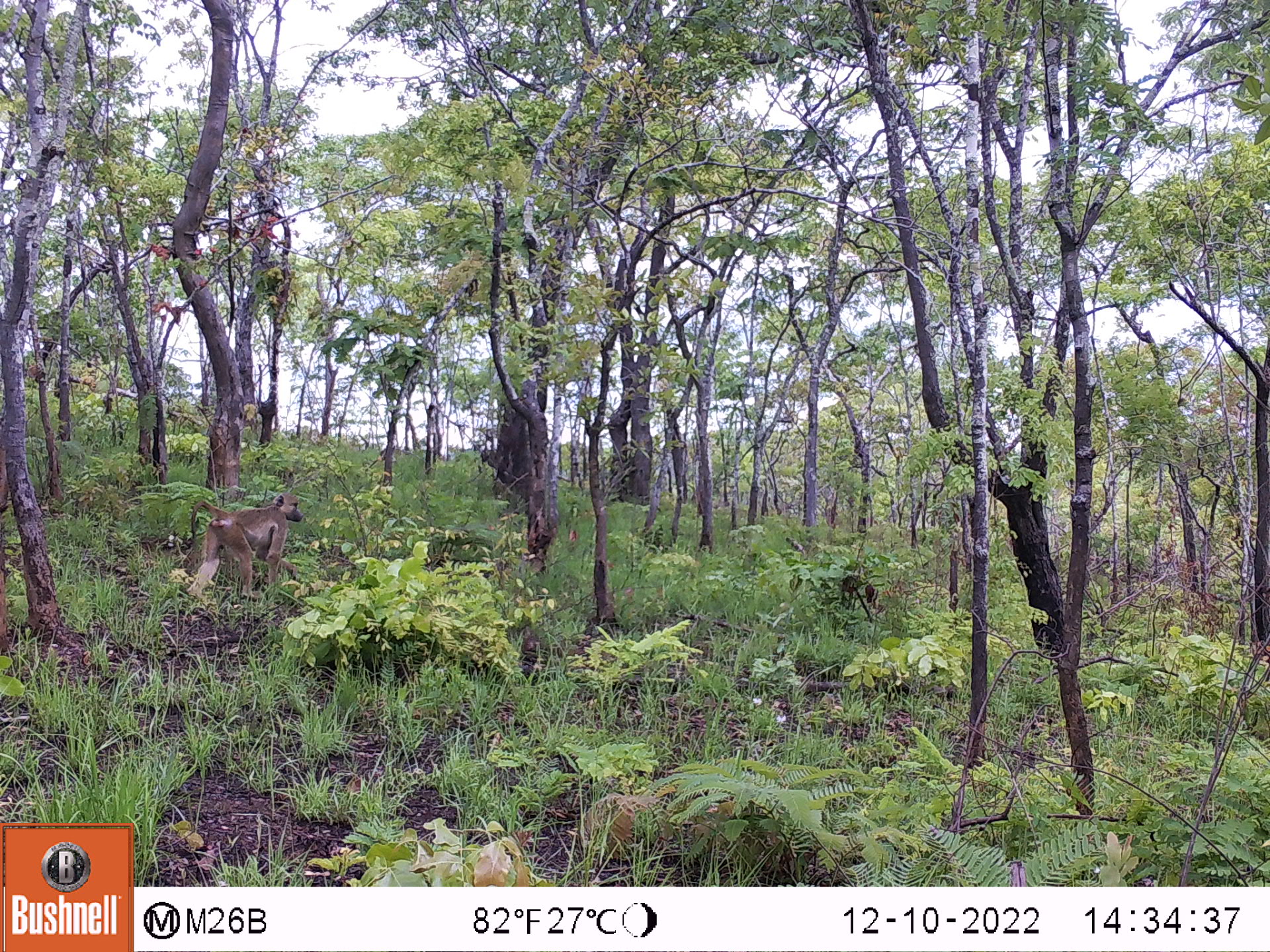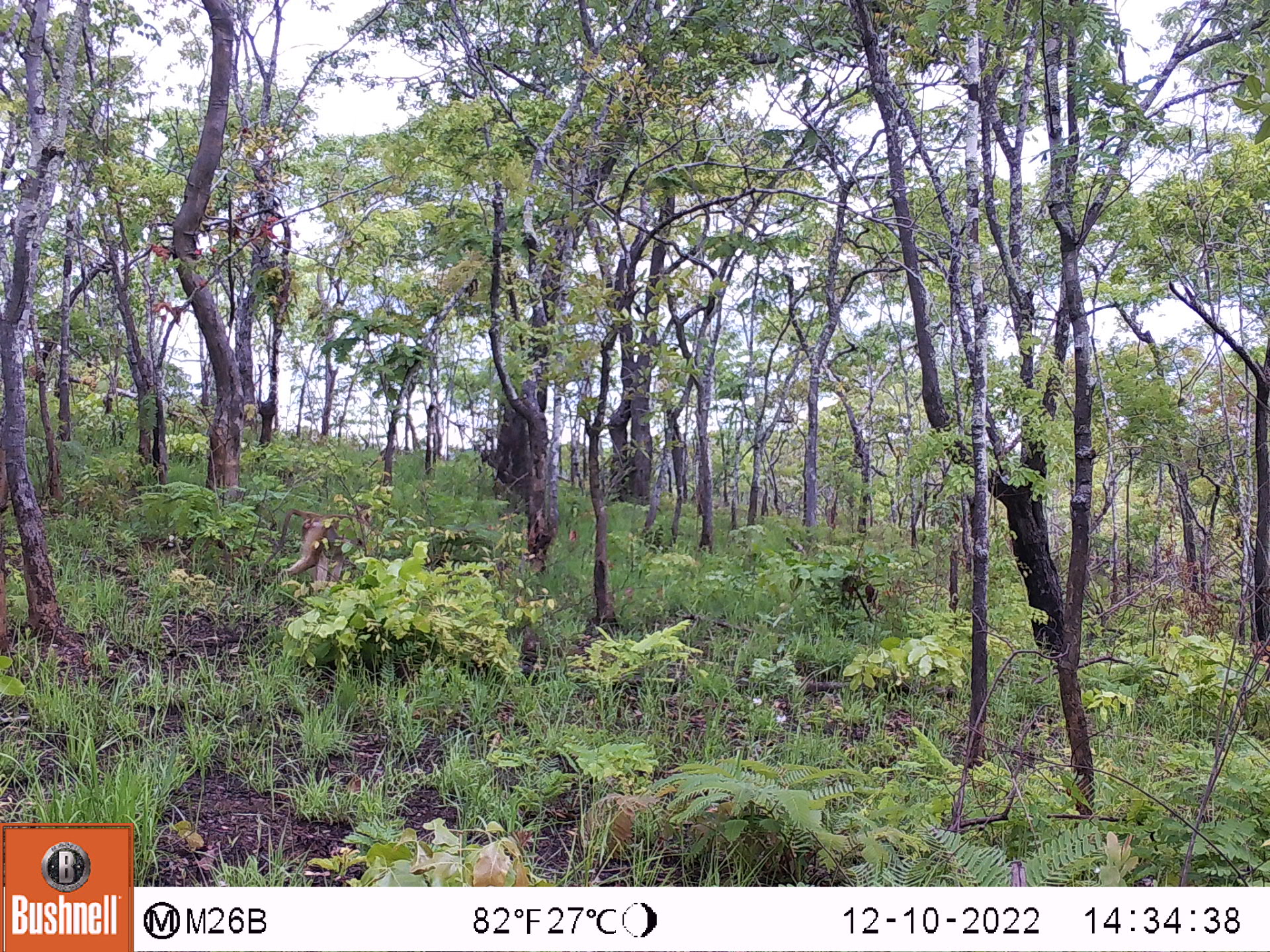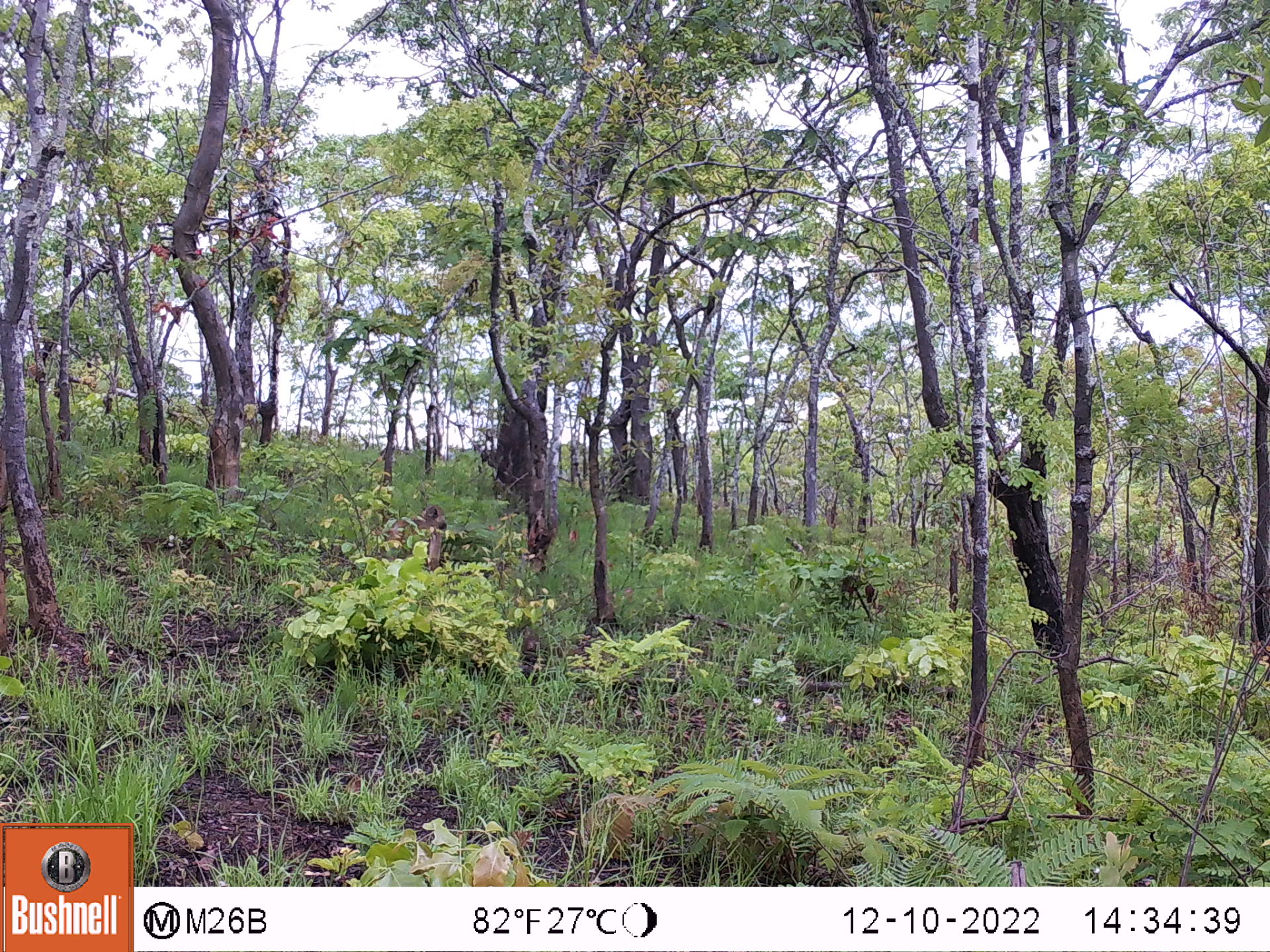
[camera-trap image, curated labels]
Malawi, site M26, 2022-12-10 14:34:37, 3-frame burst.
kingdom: Animalia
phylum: Chordata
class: Mammalia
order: Primates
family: Cercopithecidae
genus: Papio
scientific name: Papio cynocephalus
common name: yellow baboon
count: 1